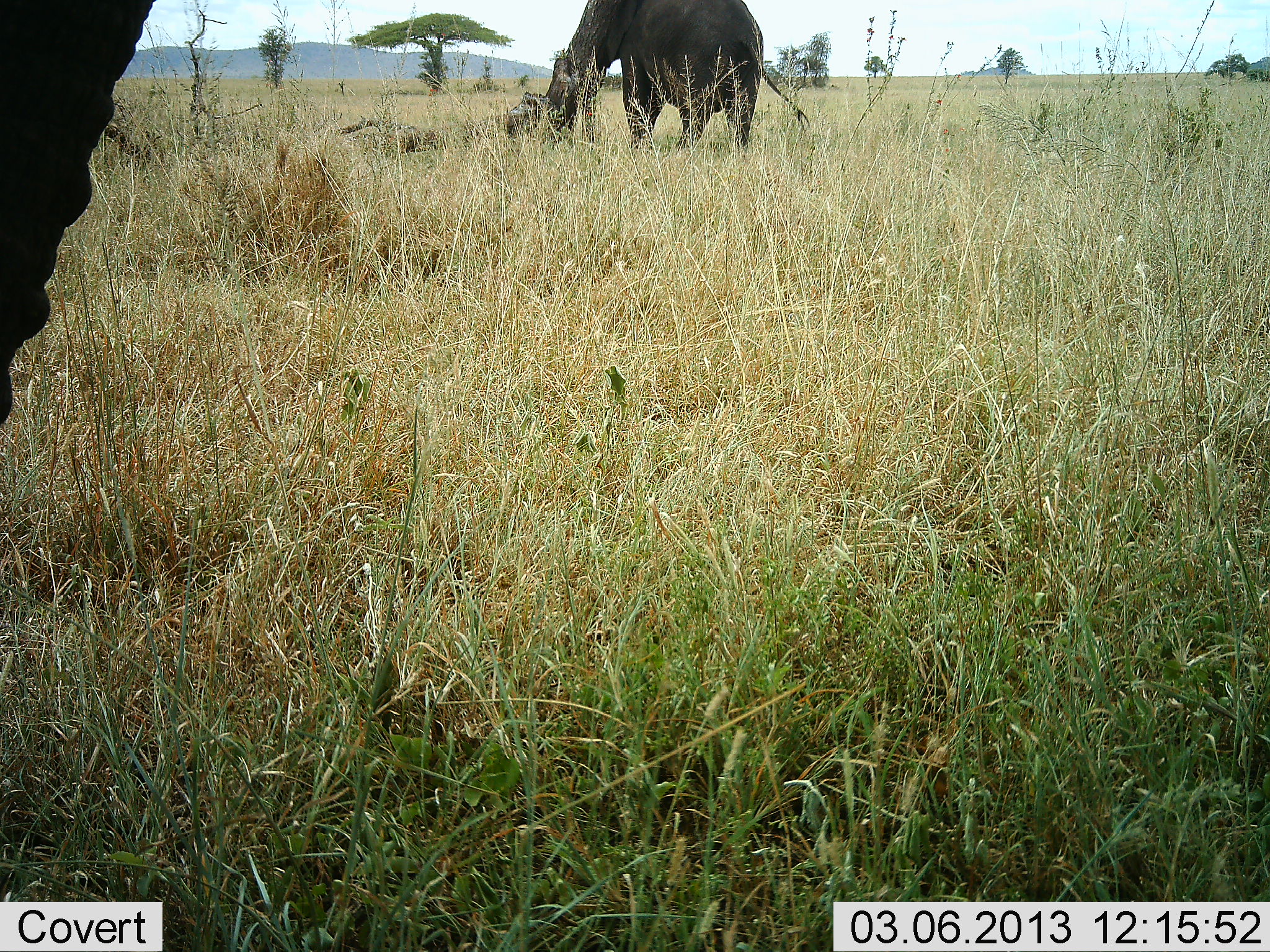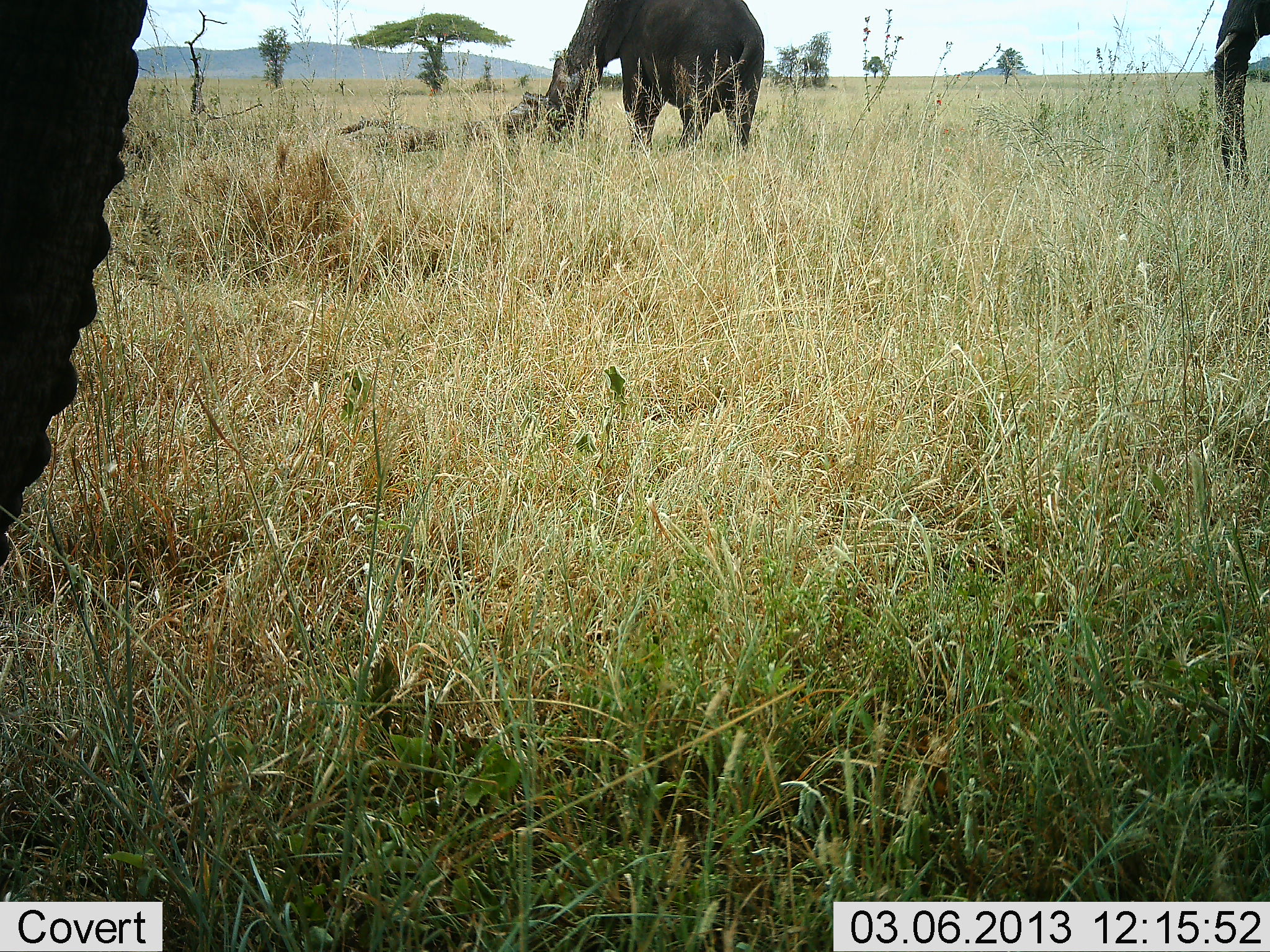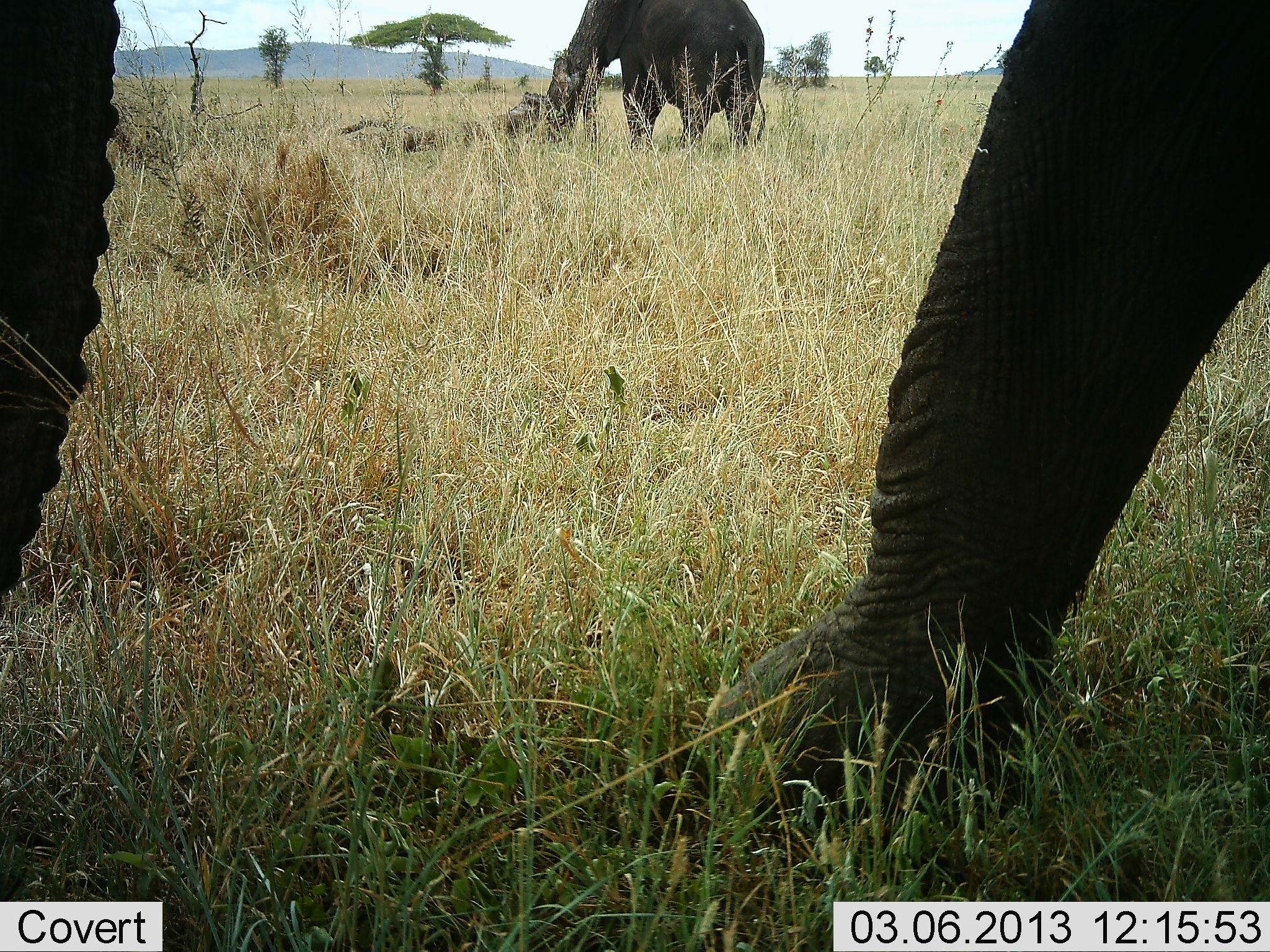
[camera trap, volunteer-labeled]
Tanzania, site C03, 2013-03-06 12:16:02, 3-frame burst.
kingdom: Animalia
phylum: Chordata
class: Mammalia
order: Proboscidea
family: Elephantidae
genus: Loxodonta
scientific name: Loxodonta africana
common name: african bush elephant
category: elephant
Elephant (african bush elephant) (Loxodonta africana), count 3. Behavior (volunteer vote fractions): standing 59%, resting 0%, moving 59%, interacting 0%. Young present (vote fraction): 0%. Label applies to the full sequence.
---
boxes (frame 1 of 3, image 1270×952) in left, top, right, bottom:
animal: 0, 0, 158, 430; 543, 0, 812, 156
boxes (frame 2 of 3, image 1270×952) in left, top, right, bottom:
animal: 0, 0, 150, 564; 543, 0, 770, 156; 1212, 0, 1270, 190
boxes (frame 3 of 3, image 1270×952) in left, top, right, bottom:
animal: 0, 0, 1269, 836; 543, 0, 770, 156